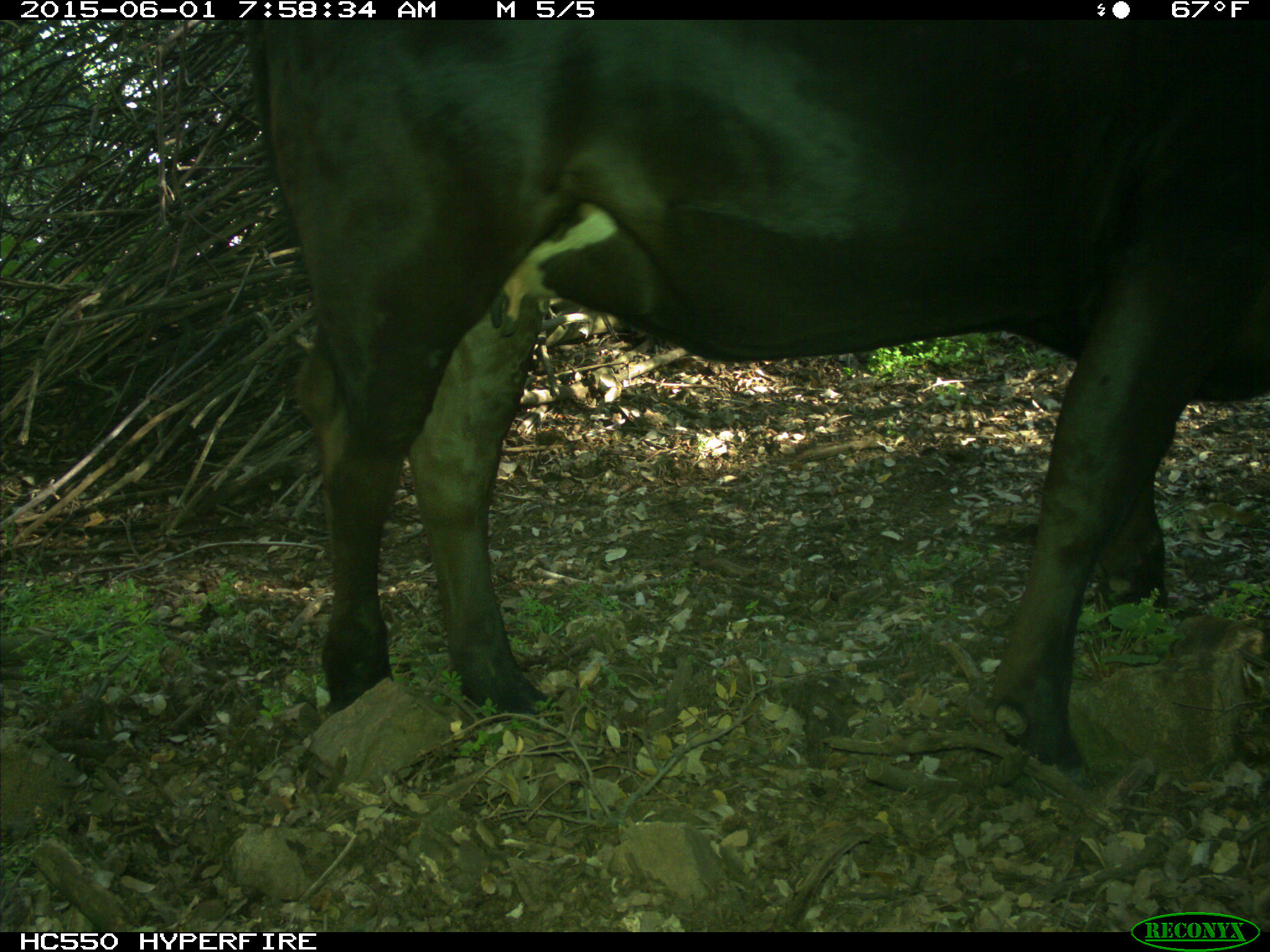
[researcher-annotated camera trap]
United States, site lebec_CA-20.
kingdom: Animalia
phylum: Chordata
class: Mammalia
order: Artiodactyla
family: Bovidae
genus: Bos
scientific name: Bos taurus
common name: domestic cow